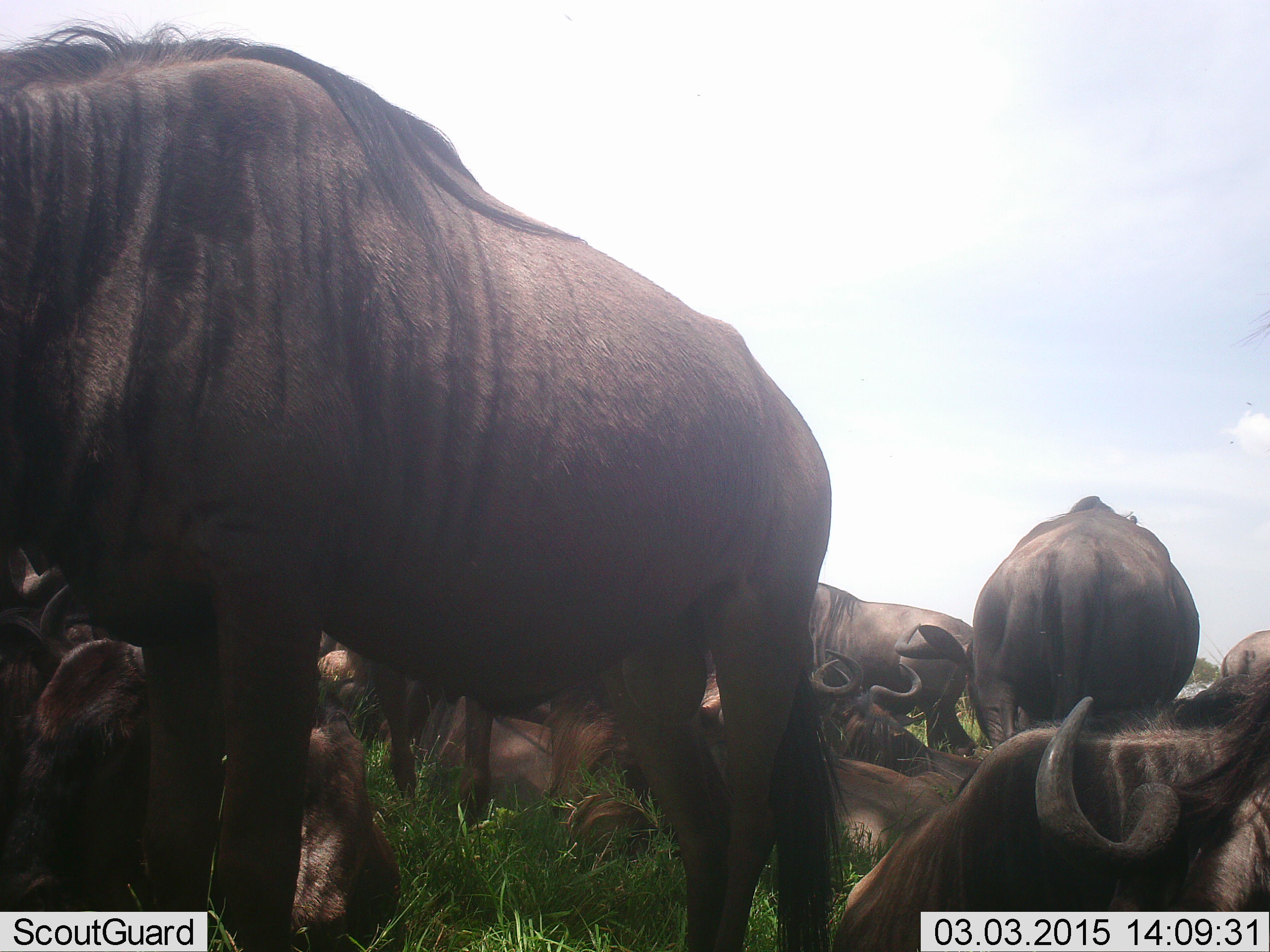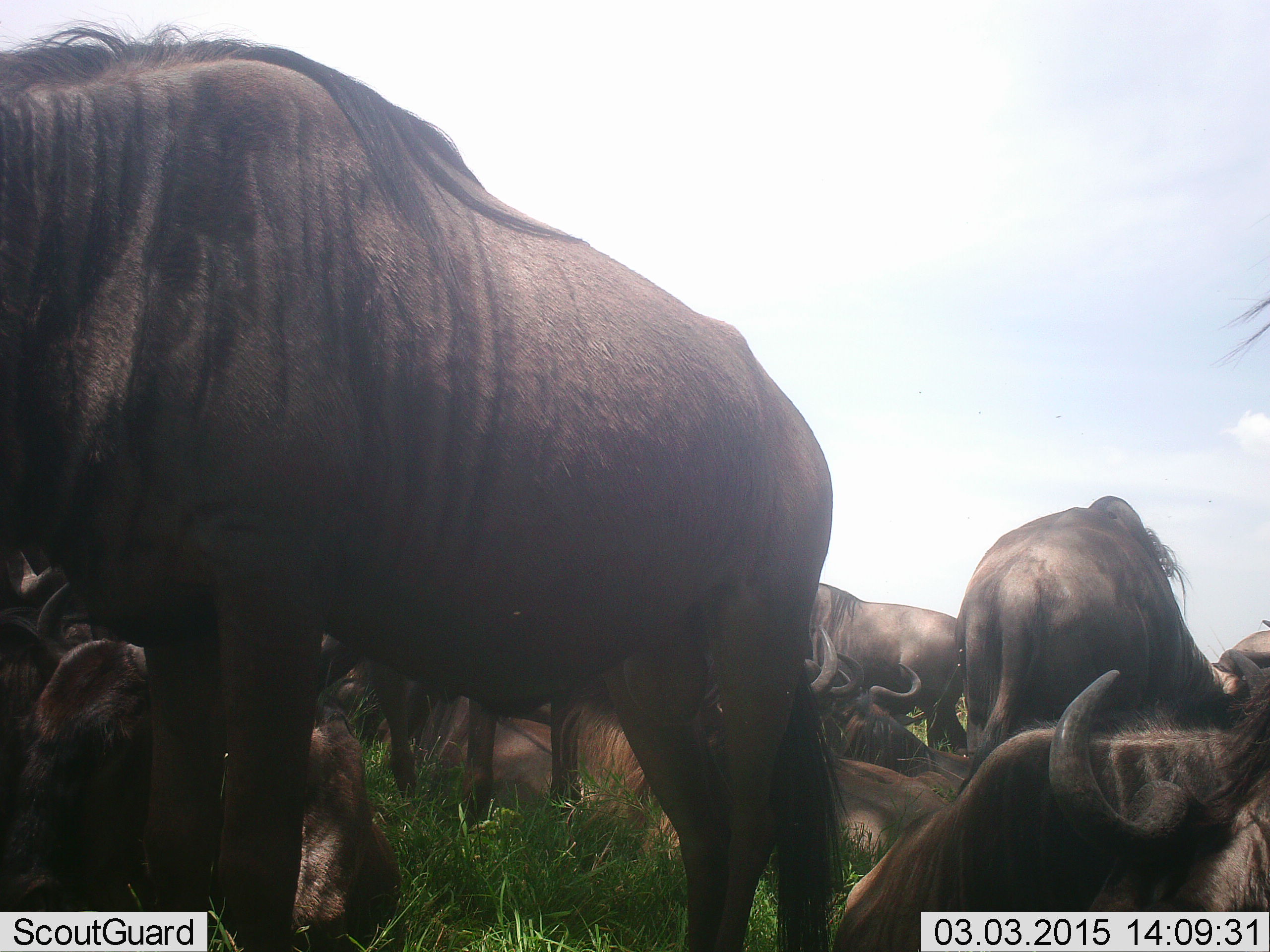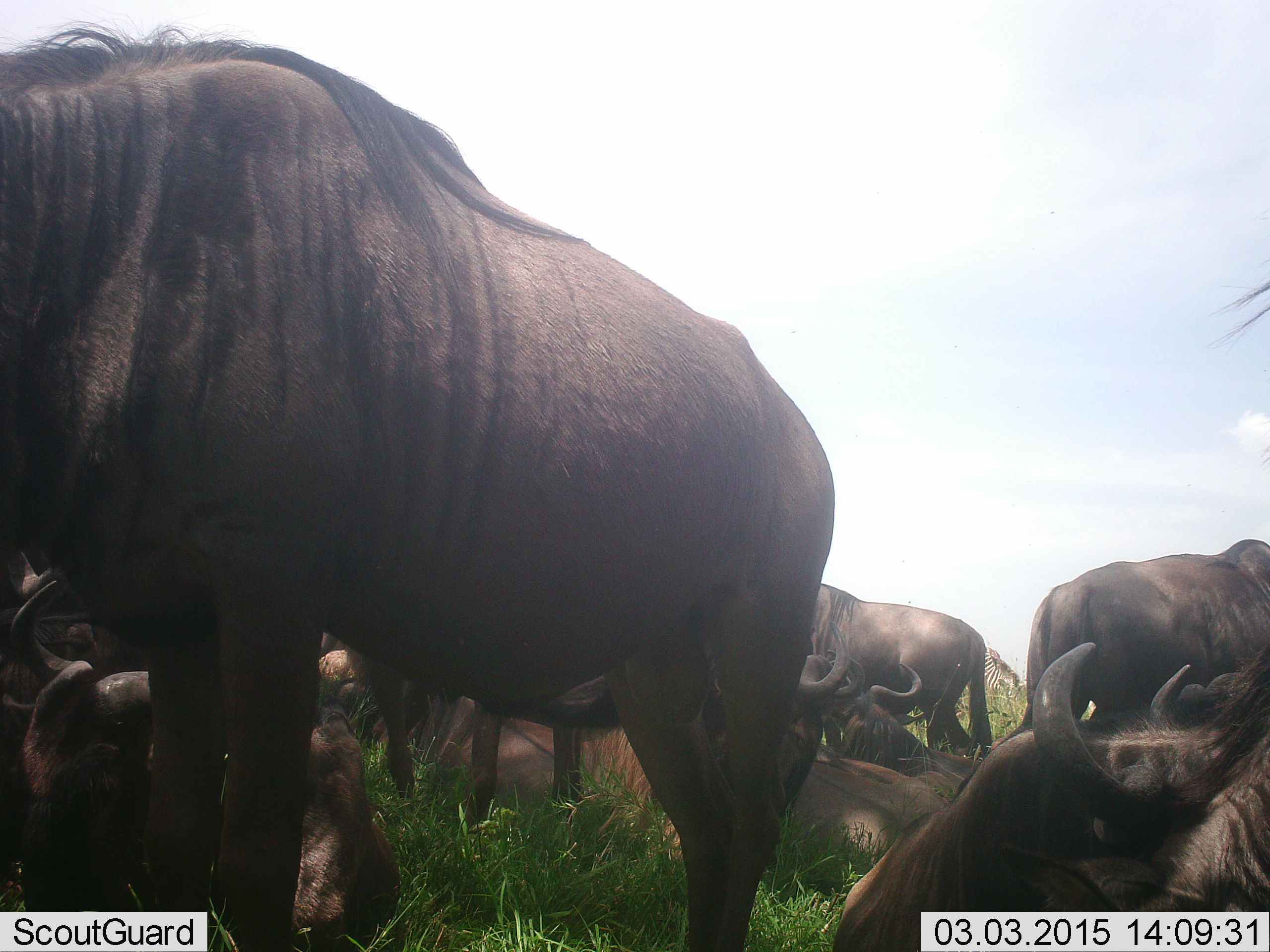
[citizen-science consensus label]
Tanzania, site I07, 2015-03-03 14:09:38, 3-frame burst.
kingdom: Animalia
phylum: Chordata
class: Mammalia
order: Artiodactyla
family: Bovidae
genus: Connochaetes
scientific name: Connochaetes taurinus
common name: blue wildebeest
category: wildebeest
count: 11-50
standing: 70%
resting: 100%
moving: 30%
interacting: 20%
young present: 0%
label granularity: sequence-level